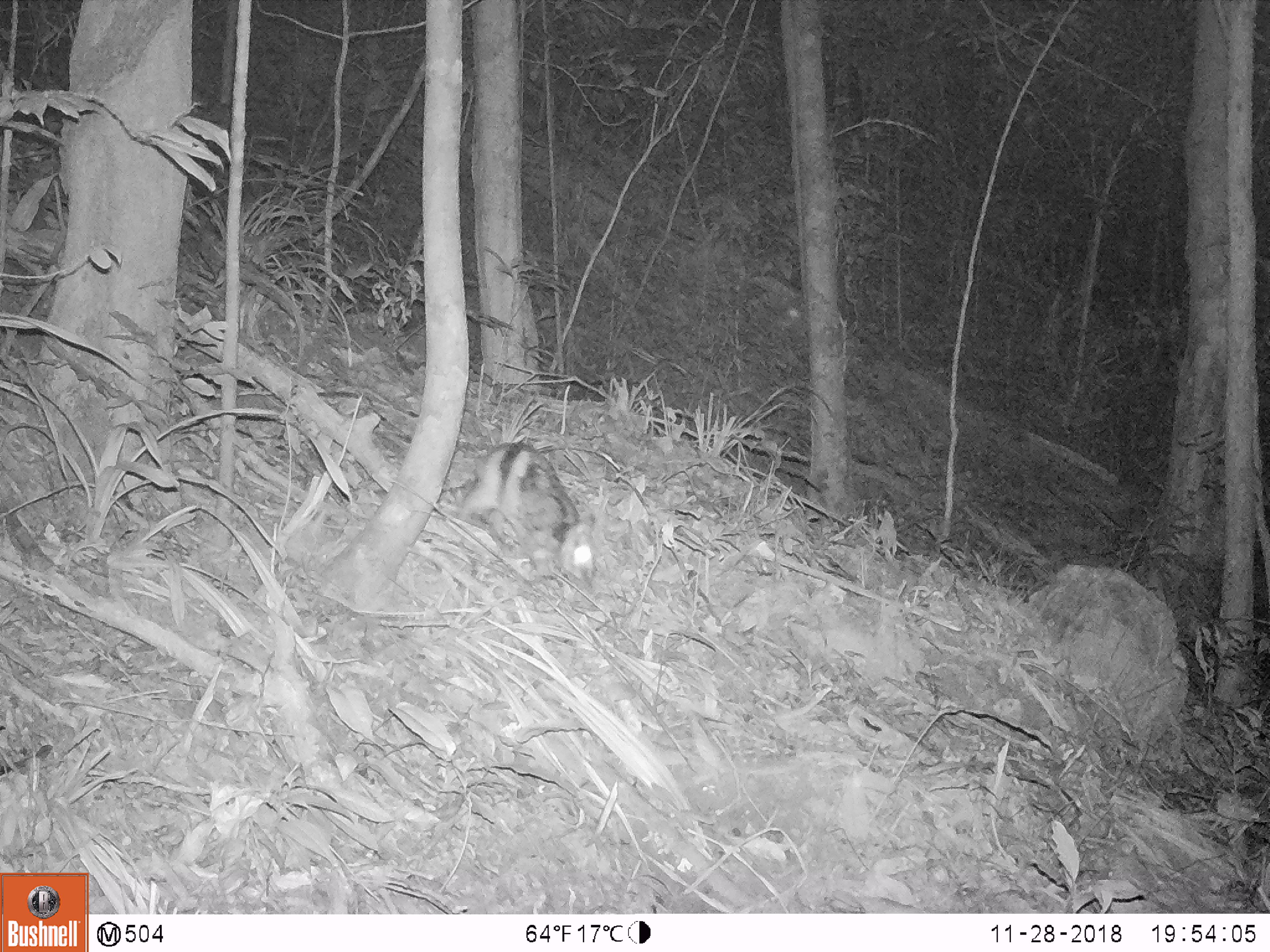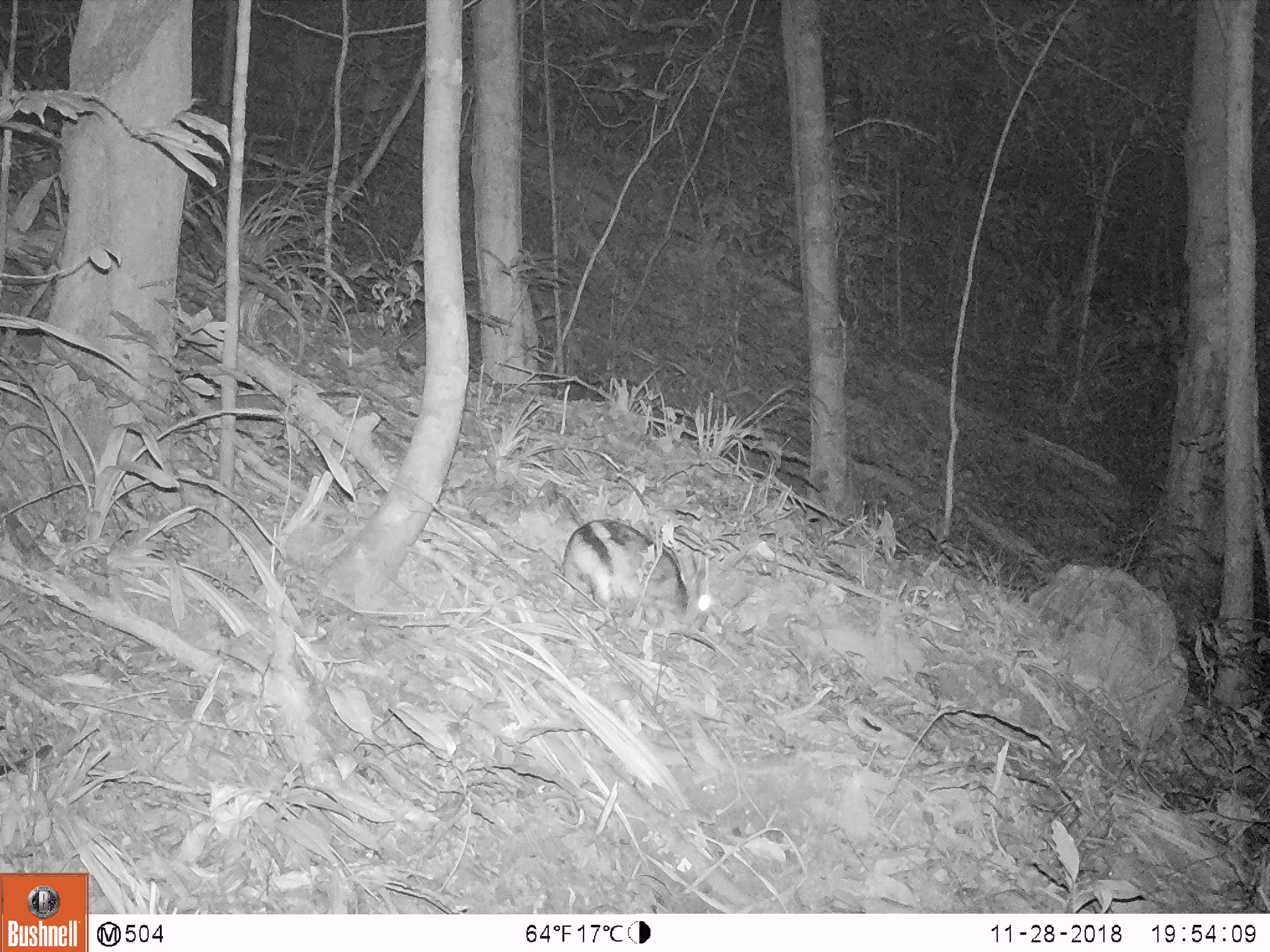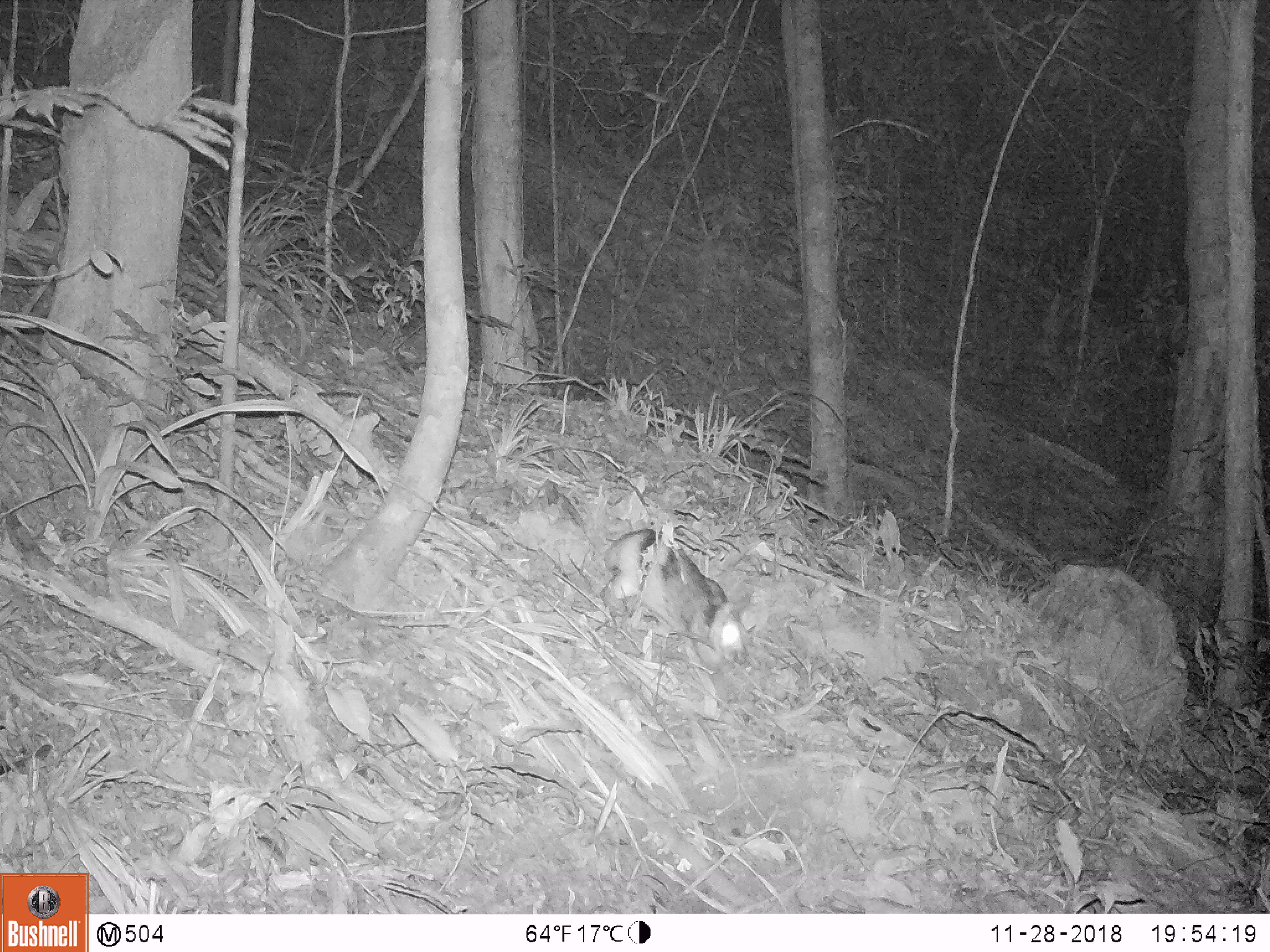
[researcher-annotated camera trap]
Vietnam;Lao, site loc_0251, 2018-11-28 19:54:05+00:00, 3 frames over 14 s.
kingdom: Animalia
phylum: Chordata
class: Mammalia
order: Lagomorpha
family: Leporidae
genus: Nesolagus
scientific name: Nesolagus timminsi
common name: annamite striped rabbit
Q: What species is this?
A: Annamite striped rabbit (Nesolagus timminsi).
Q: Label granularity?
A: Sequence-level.